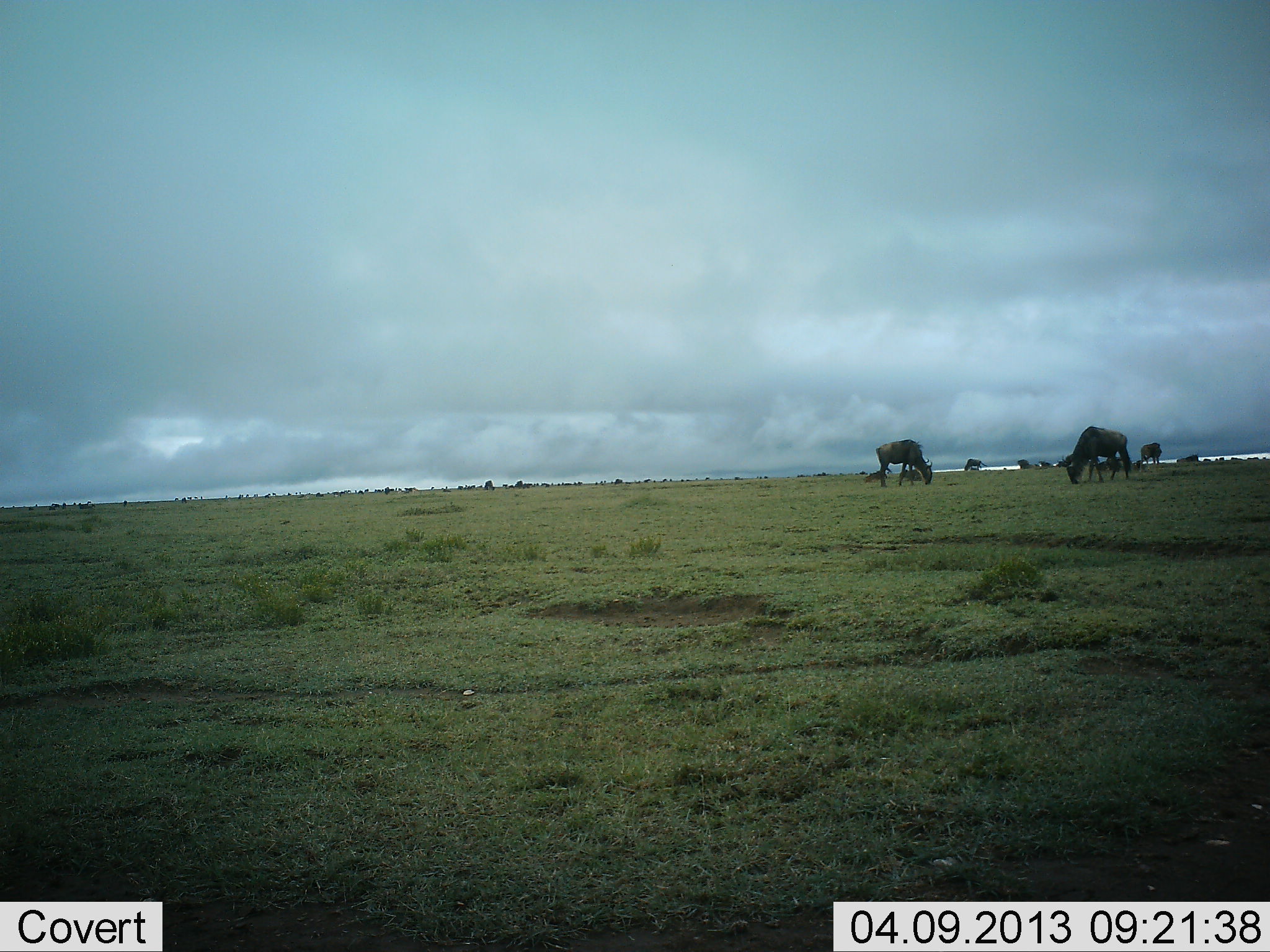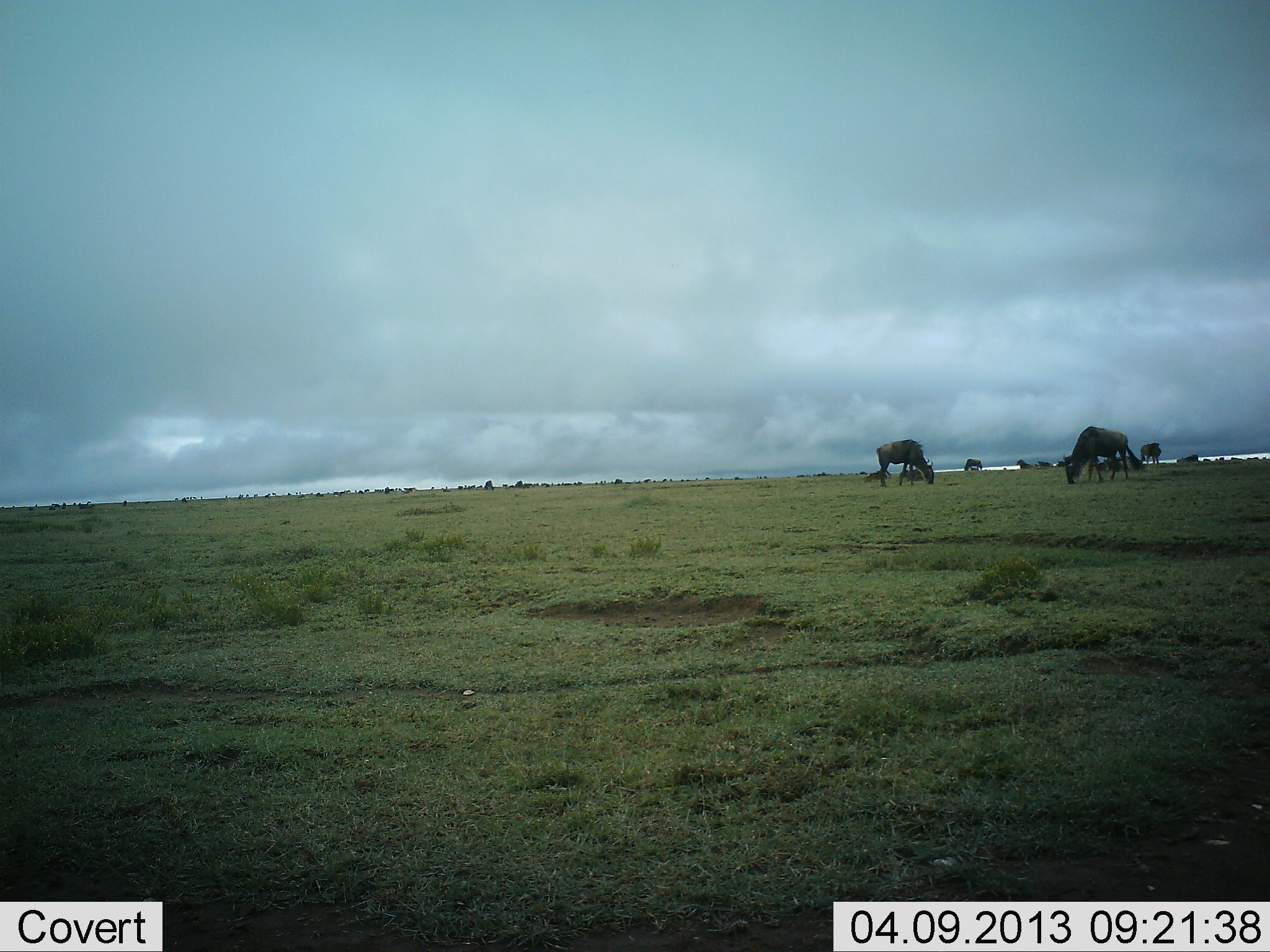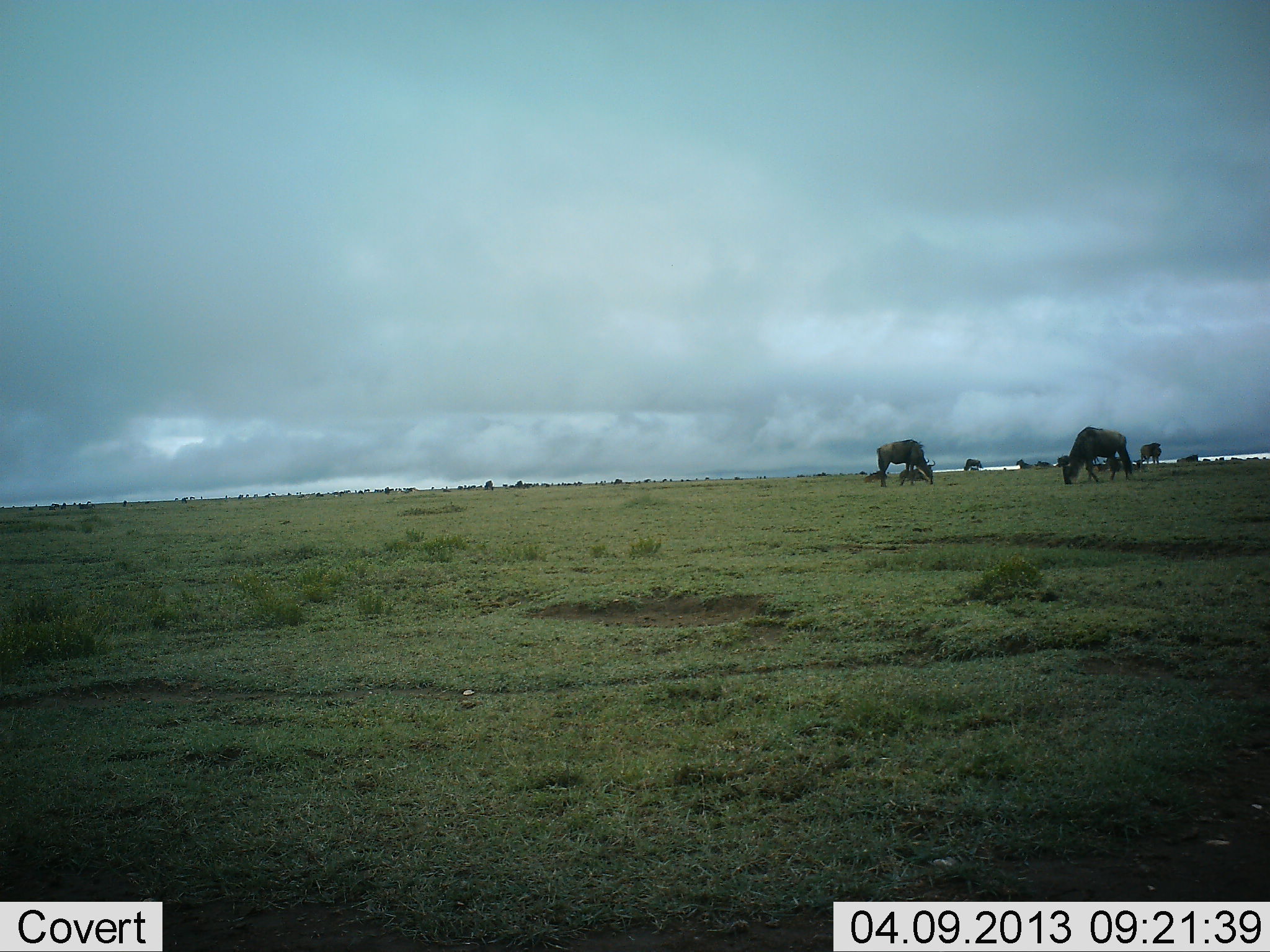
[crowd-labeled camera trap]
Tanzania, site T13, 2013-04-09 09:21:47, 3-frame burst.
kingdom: Animalia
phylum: Chordata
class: Mammalia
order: Artiodactyla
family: Bovidae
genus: Connochaetes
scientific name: Connochaetes taurinus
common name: blue wildebeest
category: wildebeest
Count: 4.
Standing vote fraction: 31%.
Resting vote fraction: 12%.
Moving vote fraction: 12%.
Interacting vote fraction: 0%.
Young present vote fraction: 0%.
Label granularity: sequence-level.